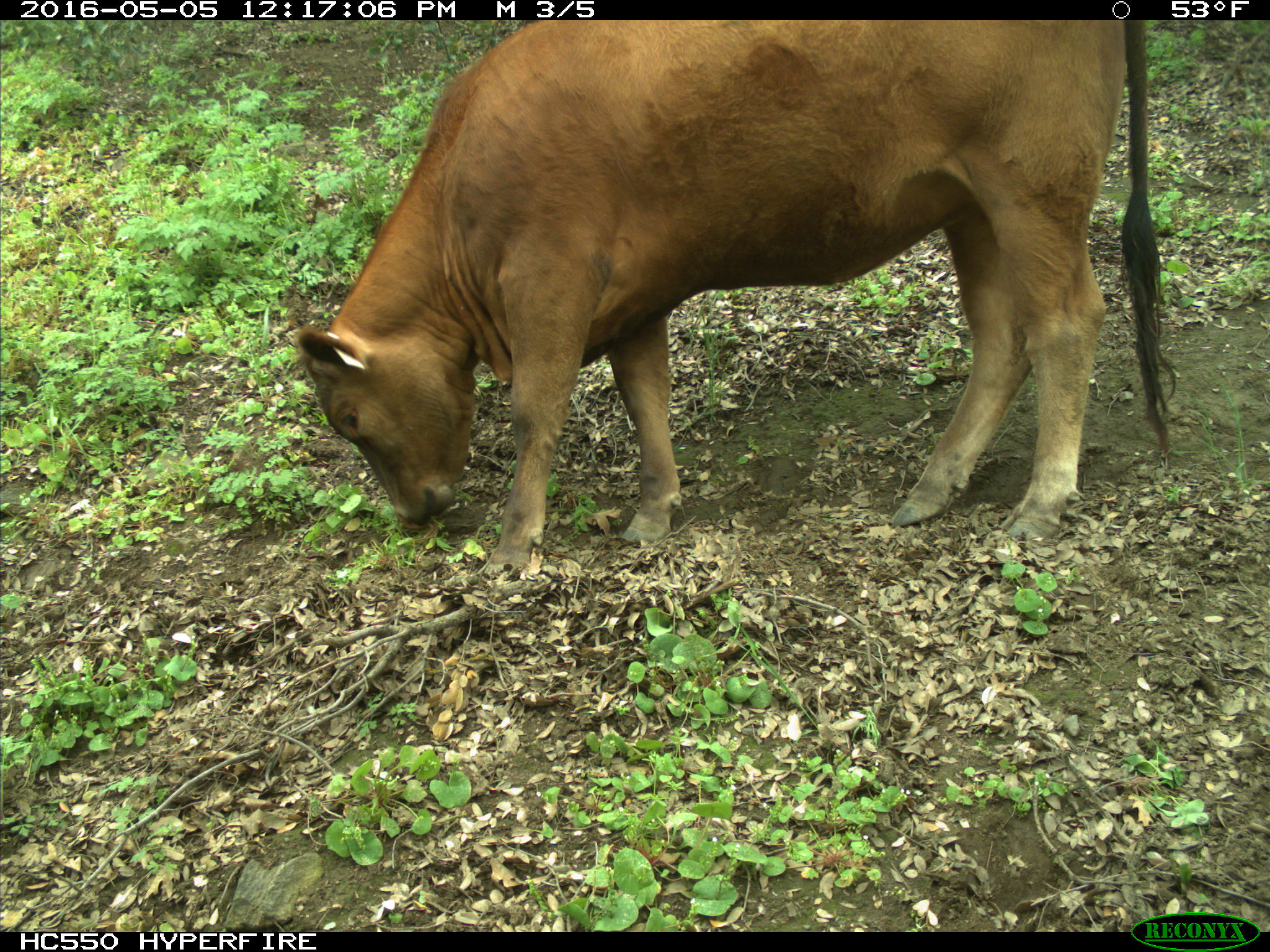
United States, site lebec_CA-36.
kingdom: Animalia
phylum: Chordata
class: Mammalia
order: Artiodactyla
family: Bovidae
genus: Bos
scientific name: Bos taurus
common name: domestic cow